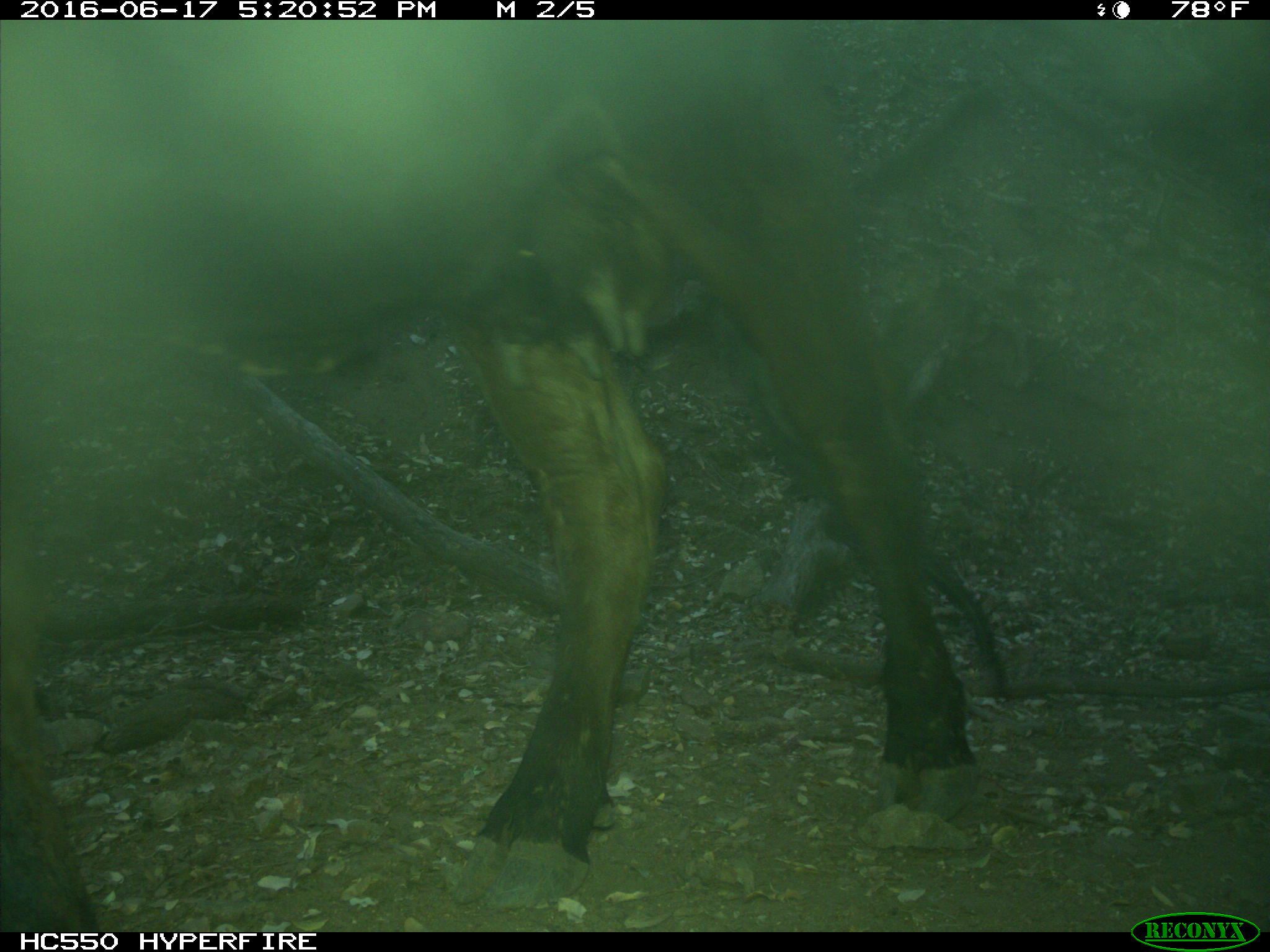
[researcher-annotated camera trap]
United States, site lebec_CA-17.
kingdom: Animalia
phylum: Chordata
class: Mammalia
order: Artiodactyla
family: Bovidae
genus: Bos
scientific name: Bos taurus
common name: domestic cow